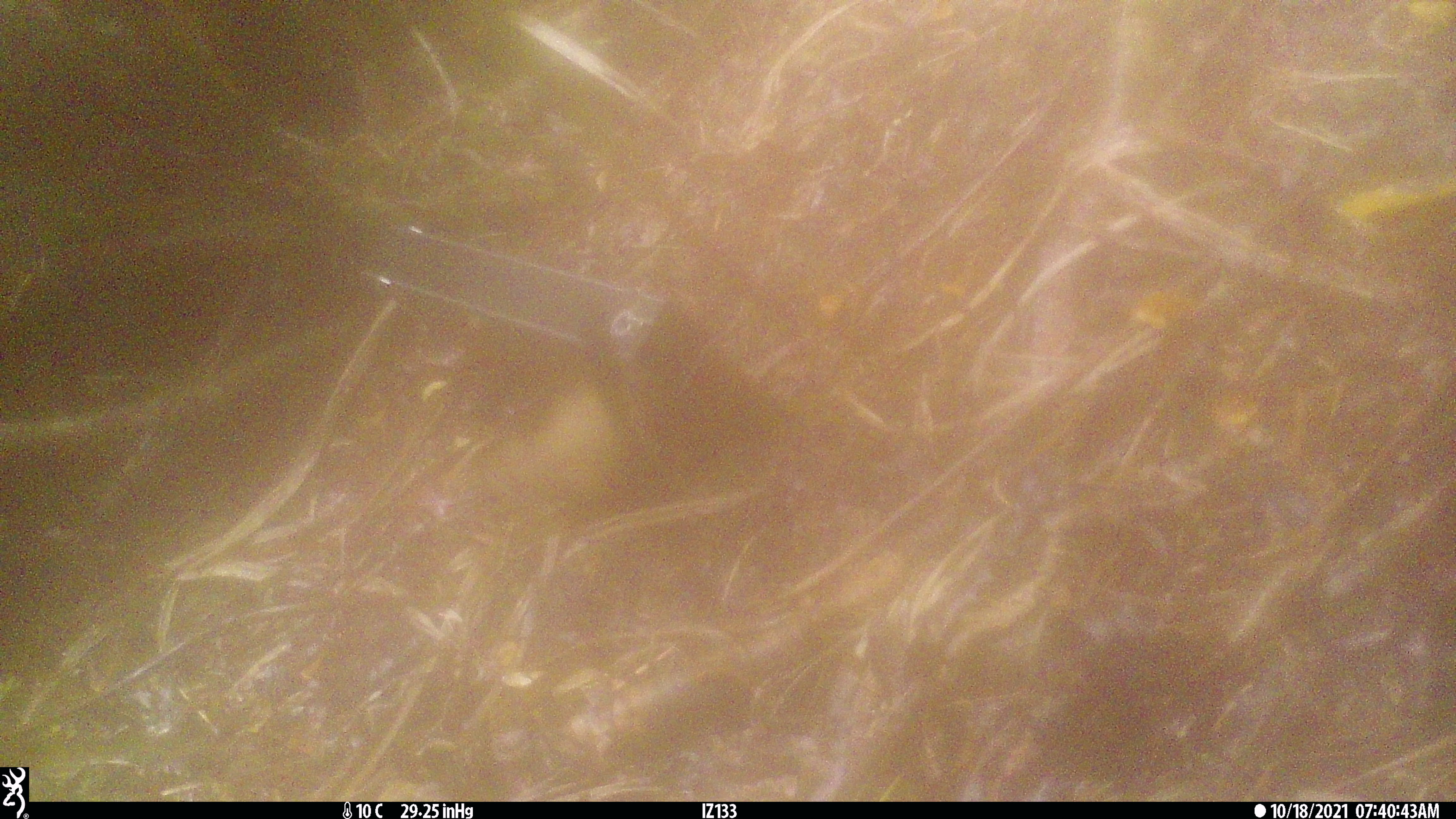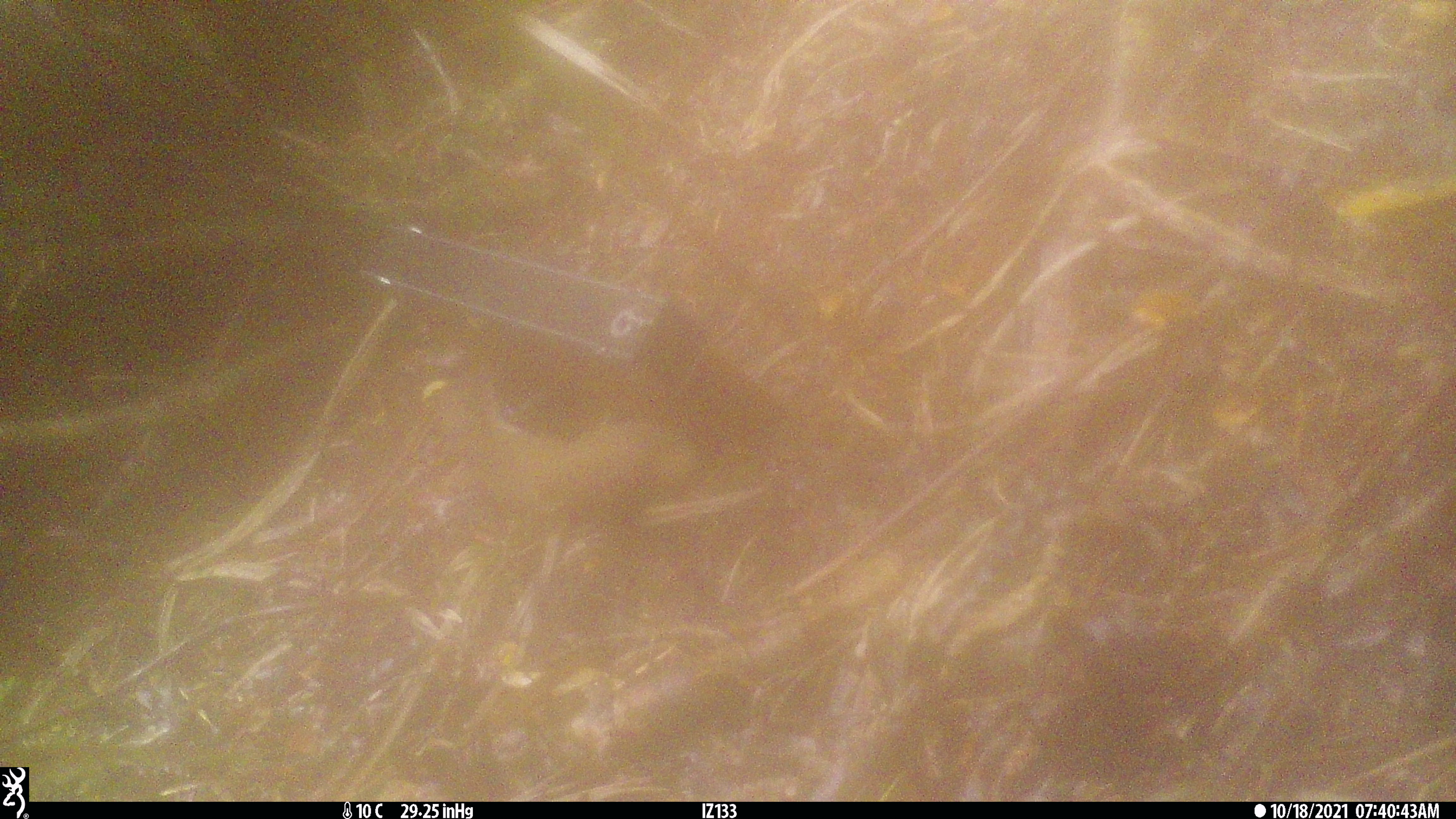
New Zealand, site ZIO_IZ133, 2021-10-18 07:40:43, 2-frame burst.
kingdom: Animalia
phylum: Chordata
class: Mammalia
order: Carnivora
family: Mustelidae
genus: Mustela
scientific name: Mustela erminea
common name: stoat